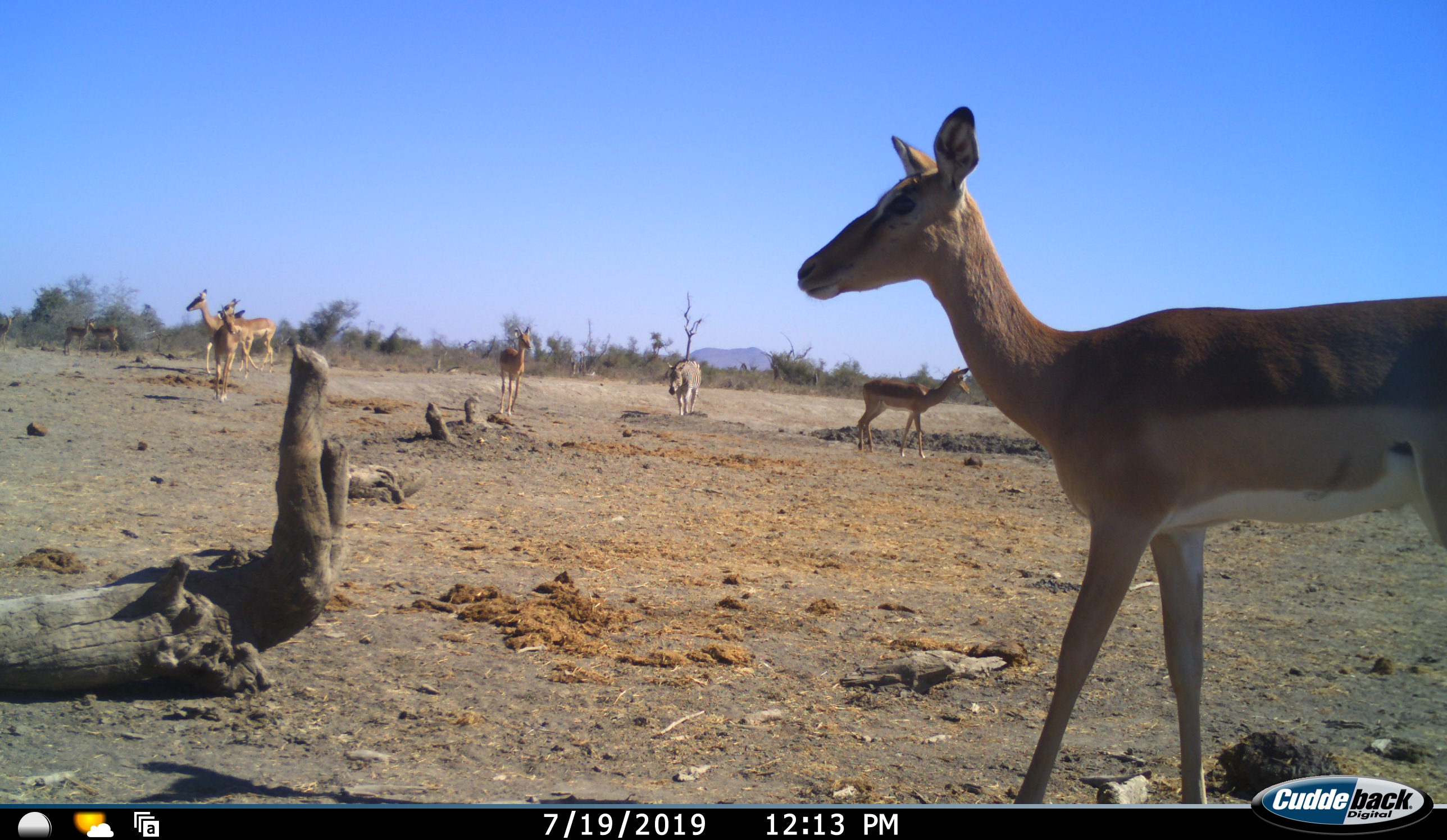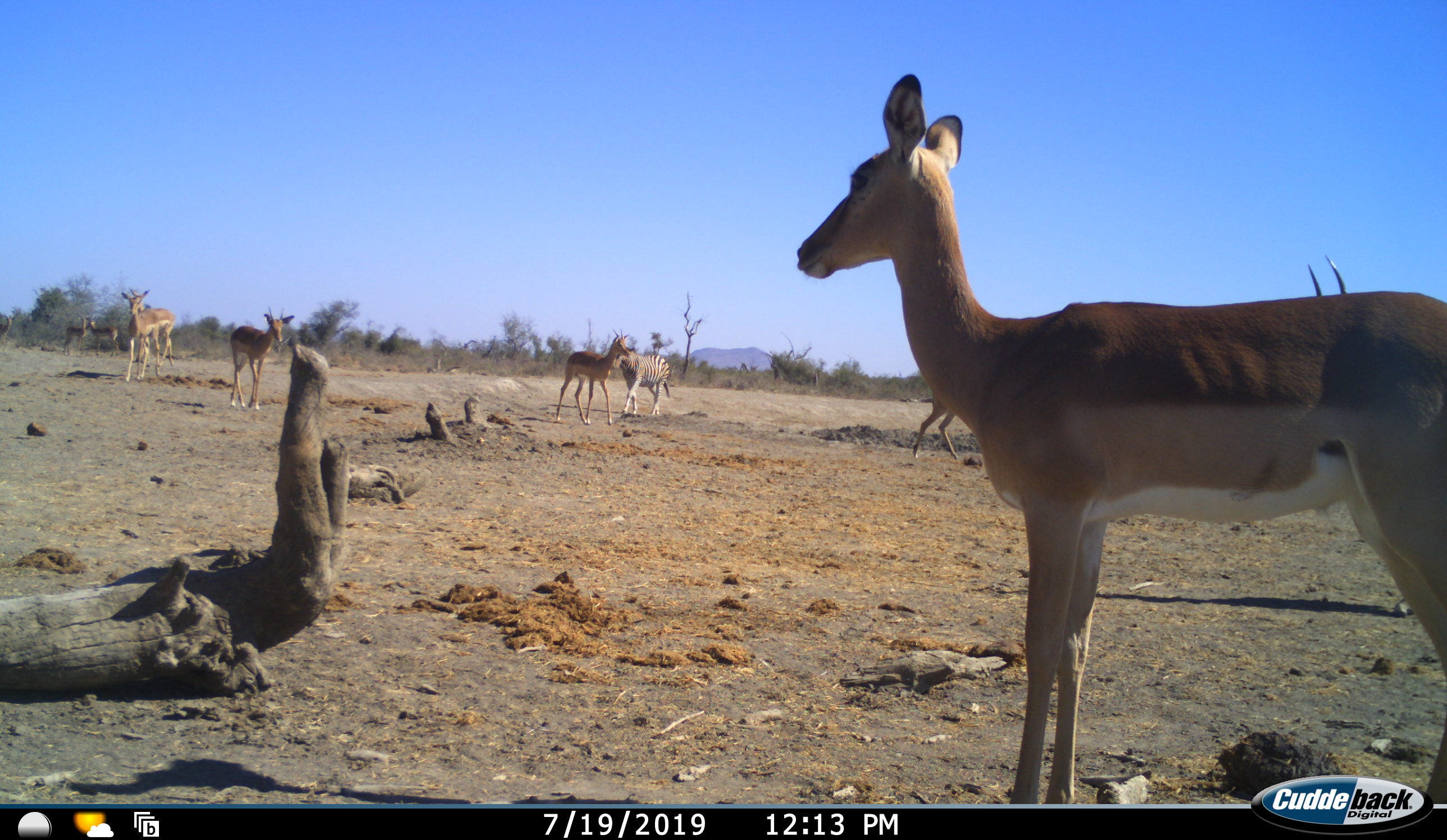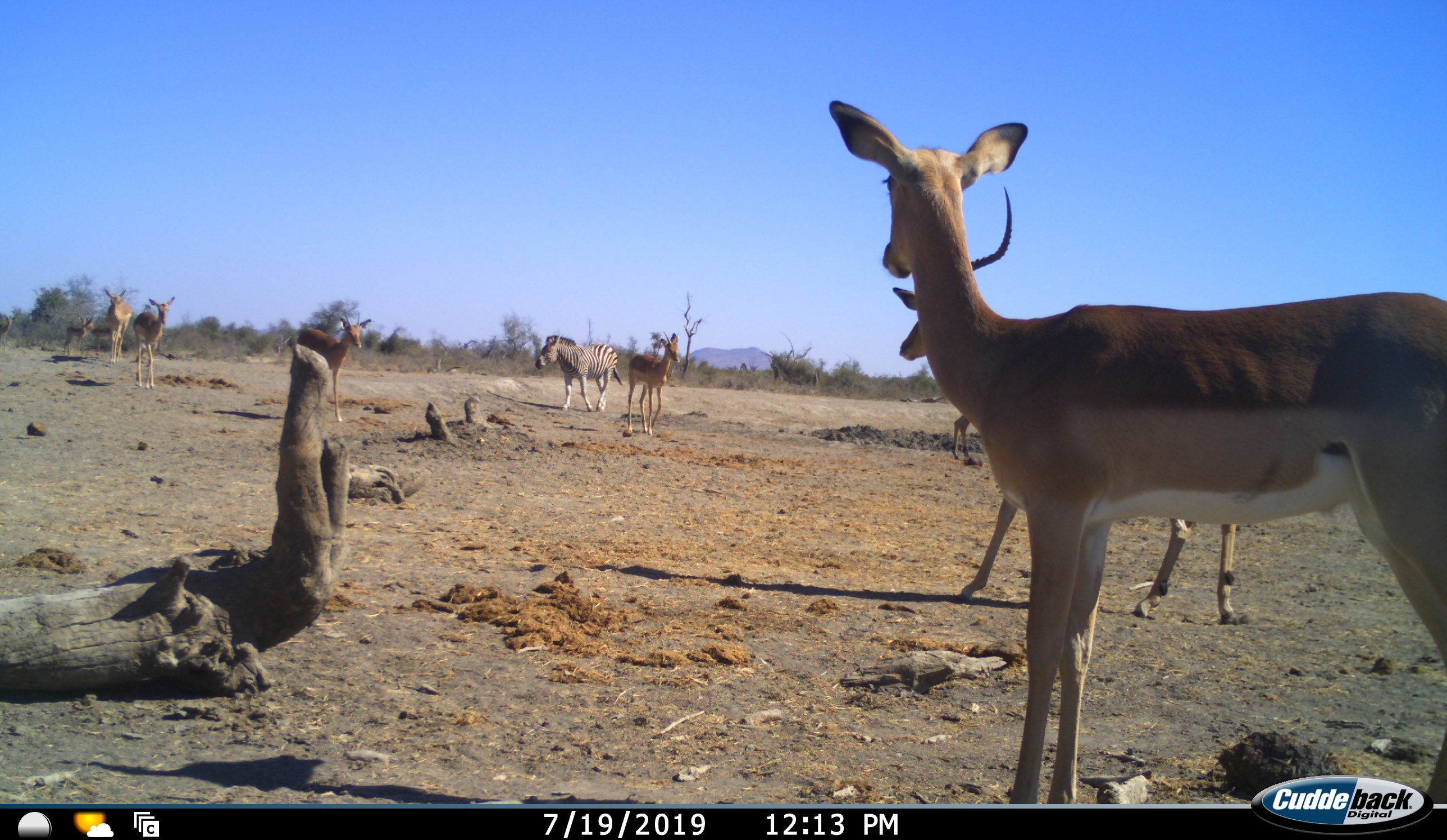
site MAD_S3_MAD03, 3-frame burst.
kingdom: Animalia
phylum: Chordata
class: Mammalia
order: Artiodactyla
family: Bovidae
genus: Aepyceros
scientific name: Aepyceros melampus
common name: impala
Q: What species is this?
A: Impala (Aepyceros melampus).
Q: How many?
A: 10.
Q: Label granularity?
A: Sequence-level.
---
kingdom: Animalia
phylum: Chordata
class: Mammalia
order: Perissodactyla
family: Equidae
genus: Equus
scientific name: Equus quagga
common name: plains zebra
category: zebraplains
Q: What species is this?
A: Zebraplains (plains zebra) (Equus quagga).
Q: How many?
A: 1.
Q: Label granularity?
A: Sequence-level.